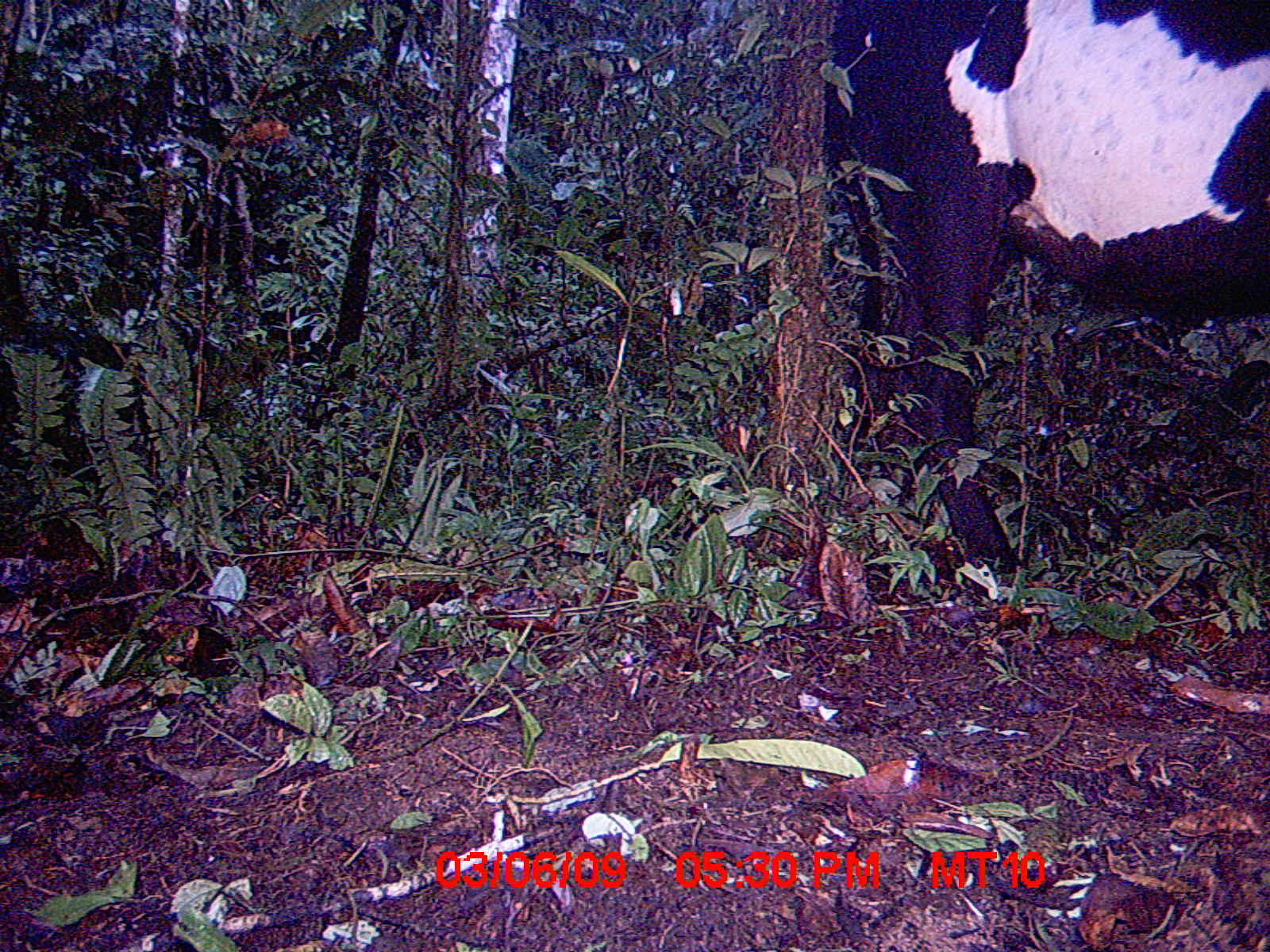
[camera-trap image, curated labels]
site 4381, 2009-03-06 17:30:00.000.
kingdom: Animalia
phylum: Chordata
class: Mammalia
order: Artiodactyla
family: Bovidae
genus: Bos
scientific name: Bos taurus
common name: domestic cattle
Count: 2.